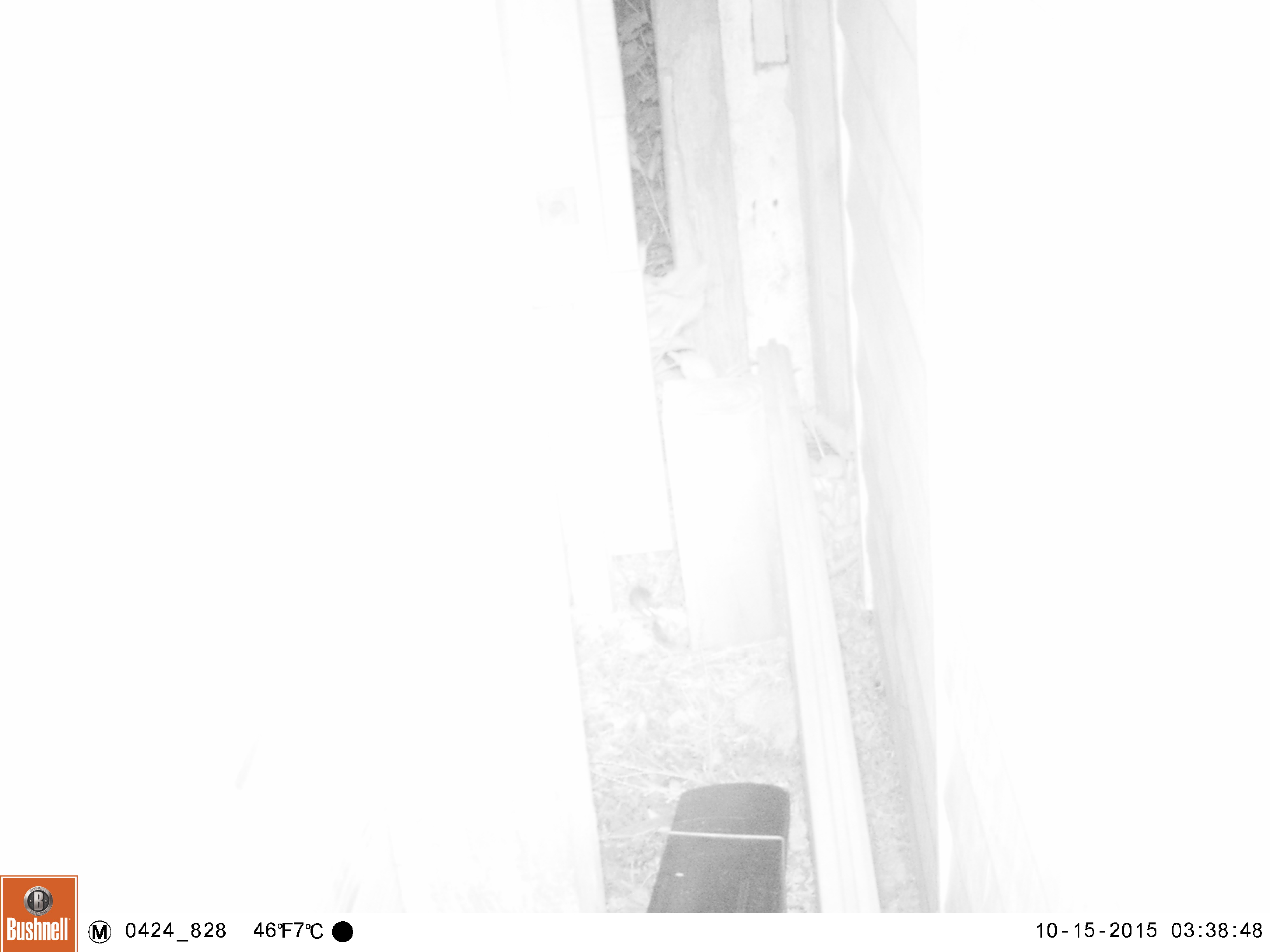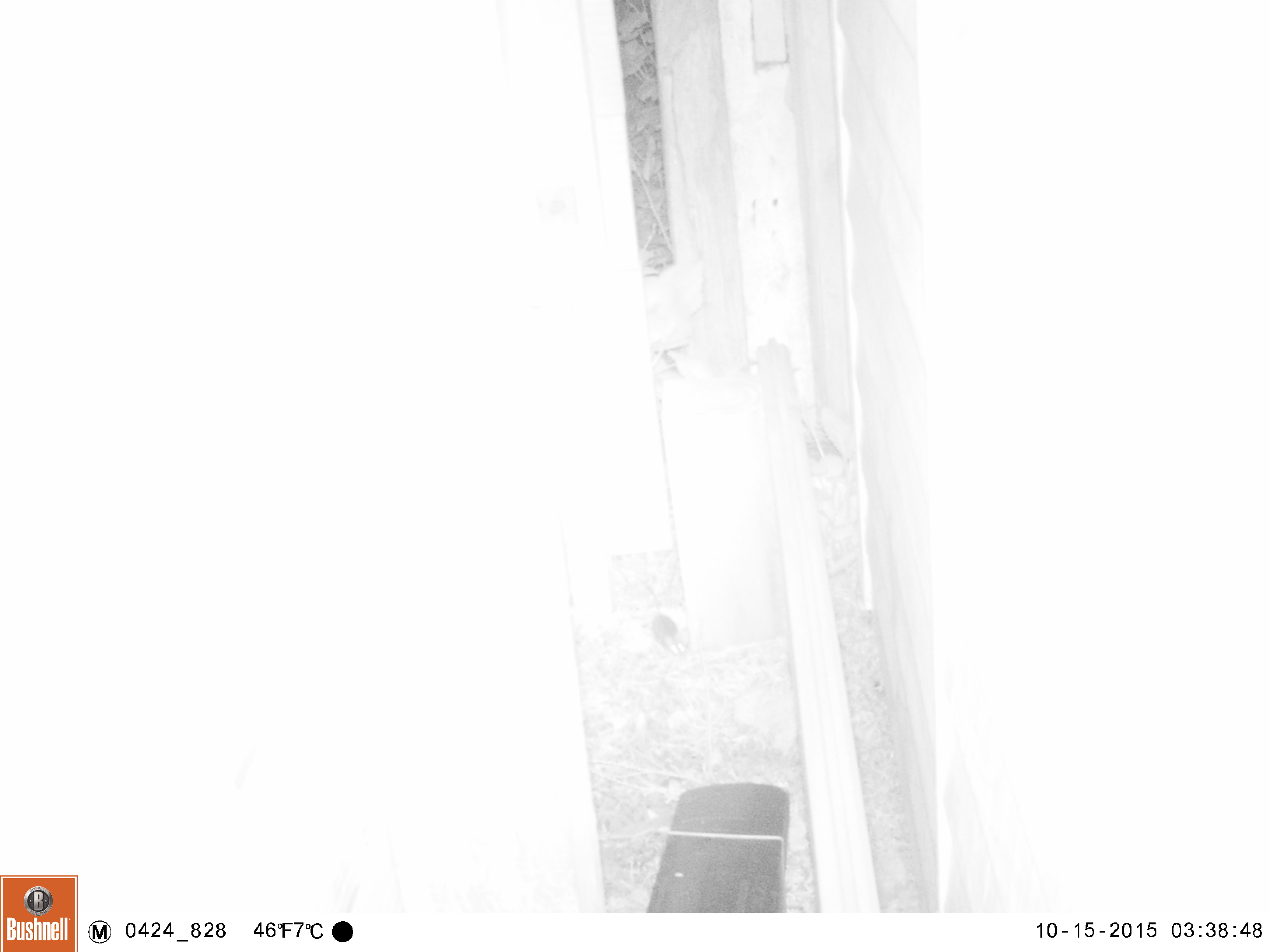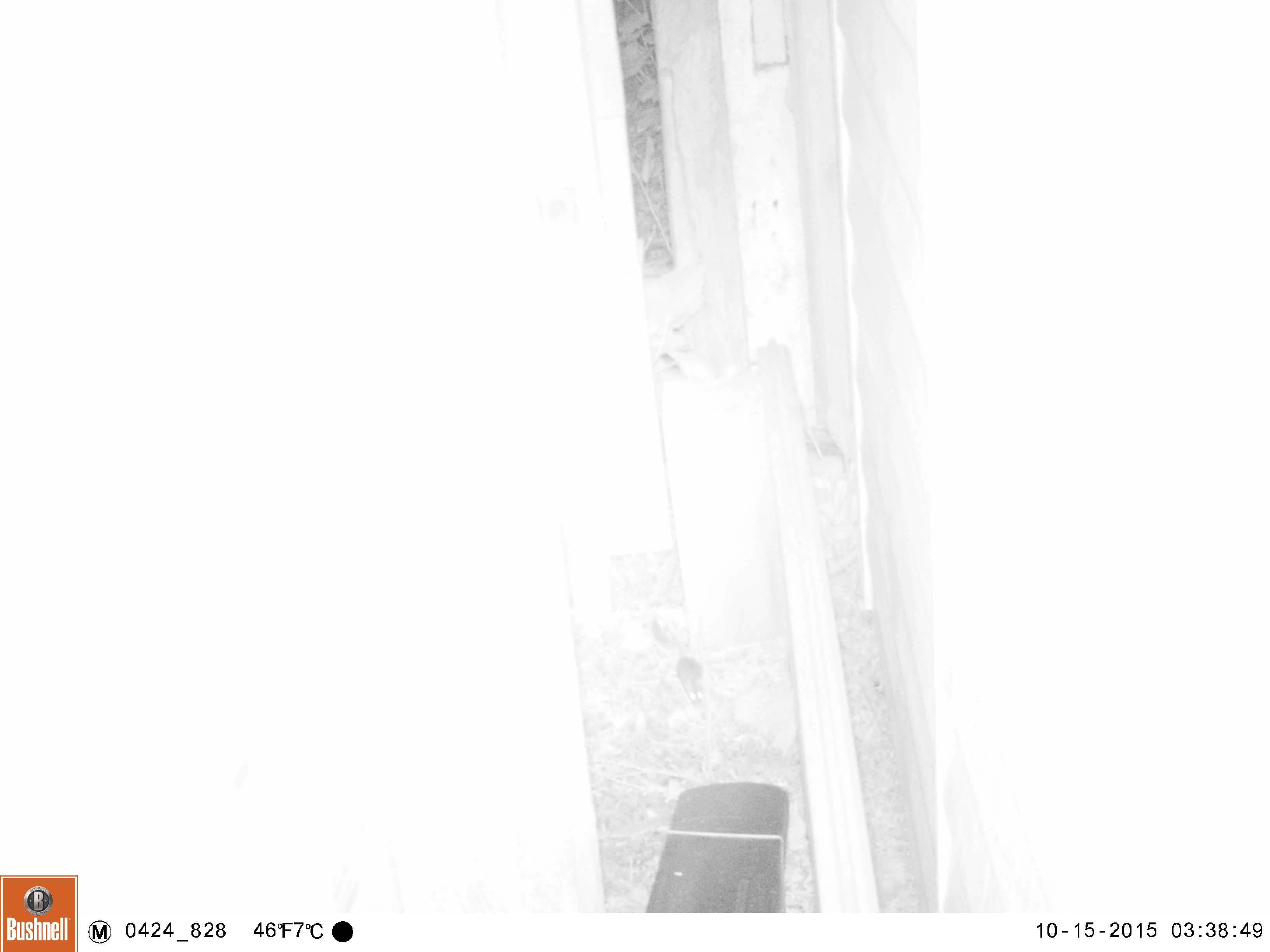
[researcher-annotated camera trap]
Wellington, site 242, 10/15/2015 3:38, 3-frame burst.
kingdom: Animalia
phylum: Chordata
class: Mammalia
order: Rodentia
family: Muridae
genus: Mus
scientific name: Mus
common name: mouse